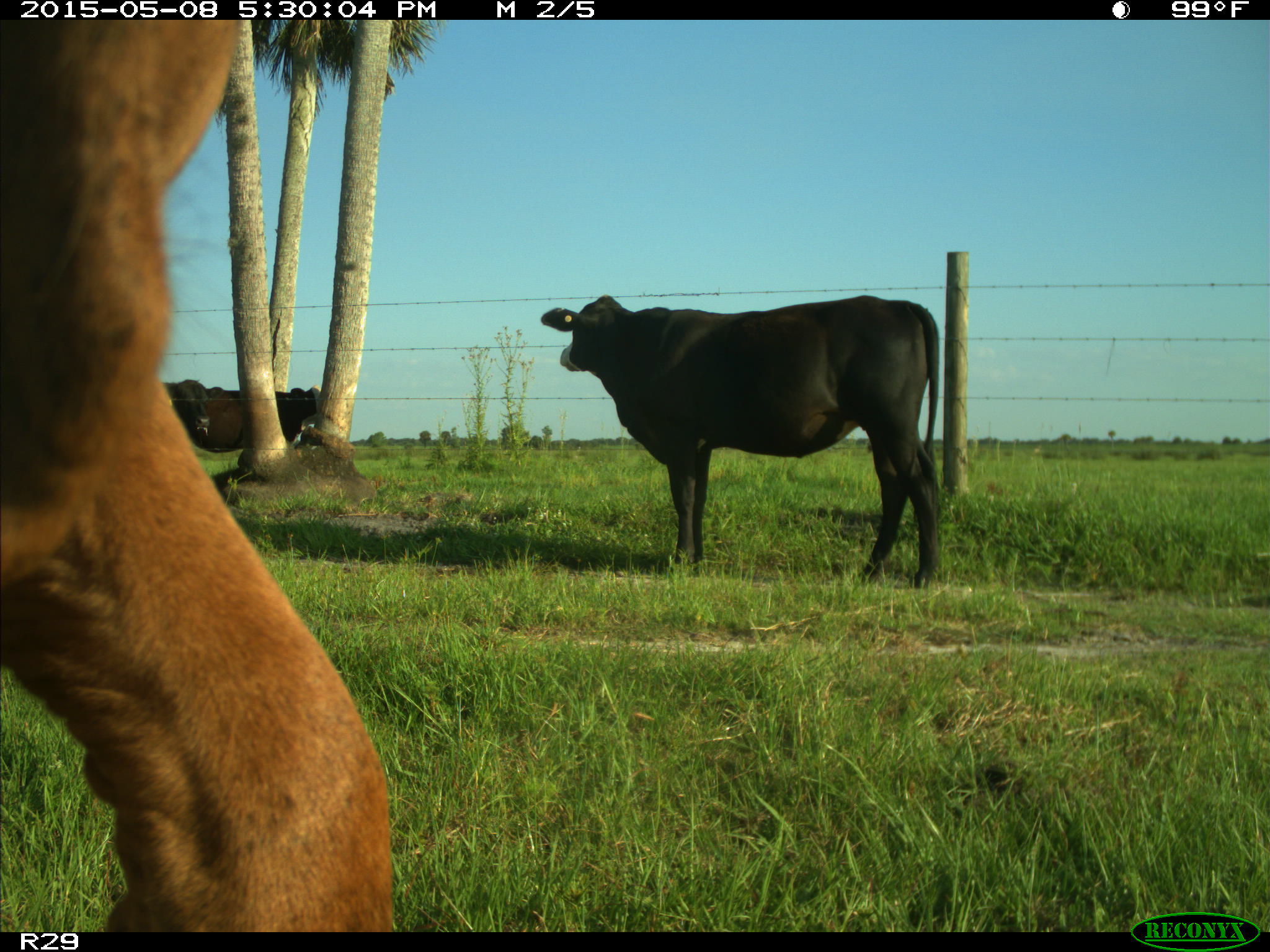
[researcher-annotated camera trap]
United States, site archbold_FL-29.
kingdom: Animalia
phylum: Chordata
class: Mammalia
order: Artiodactyla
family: Bovidae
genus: Bos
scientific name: Bos taurus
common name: domestic cow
Bos taurus (domestic cow).